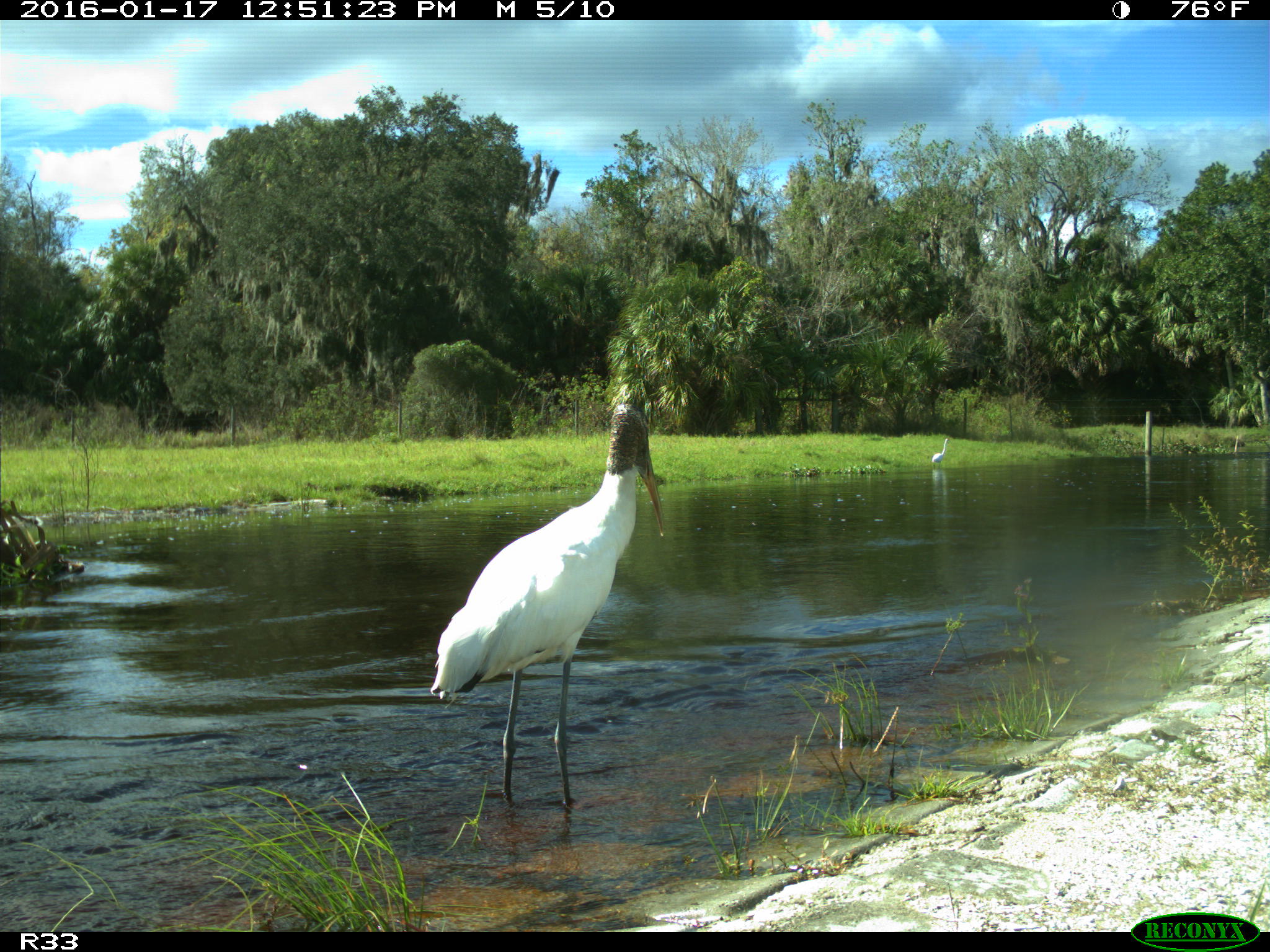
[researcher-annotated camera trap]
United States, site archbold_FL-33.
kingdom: Animalia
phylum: Chordata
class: Aves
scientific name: Aves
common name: birds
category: unidentified bird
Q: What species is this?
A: Unidentified bird (birds) (Aves).